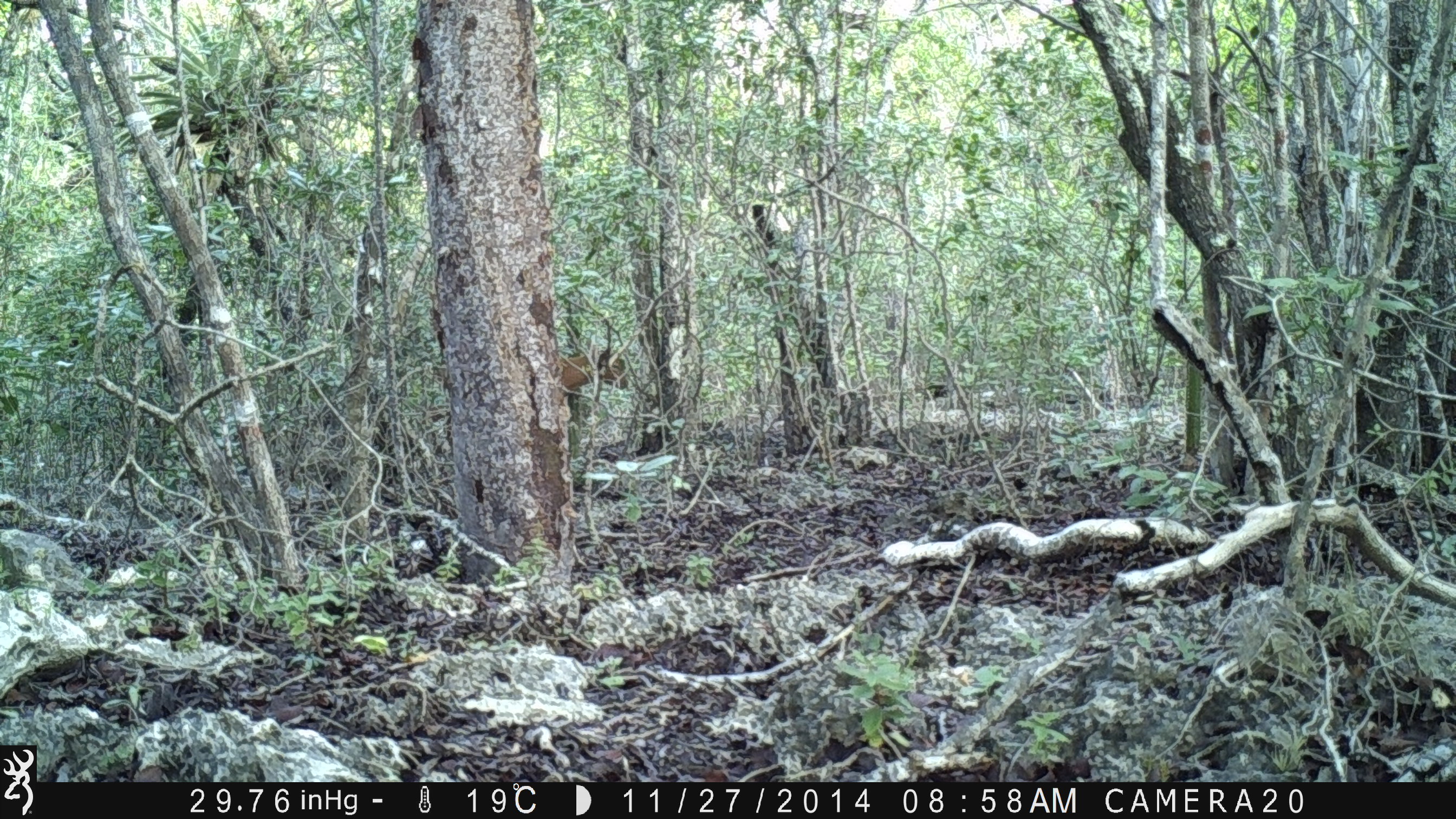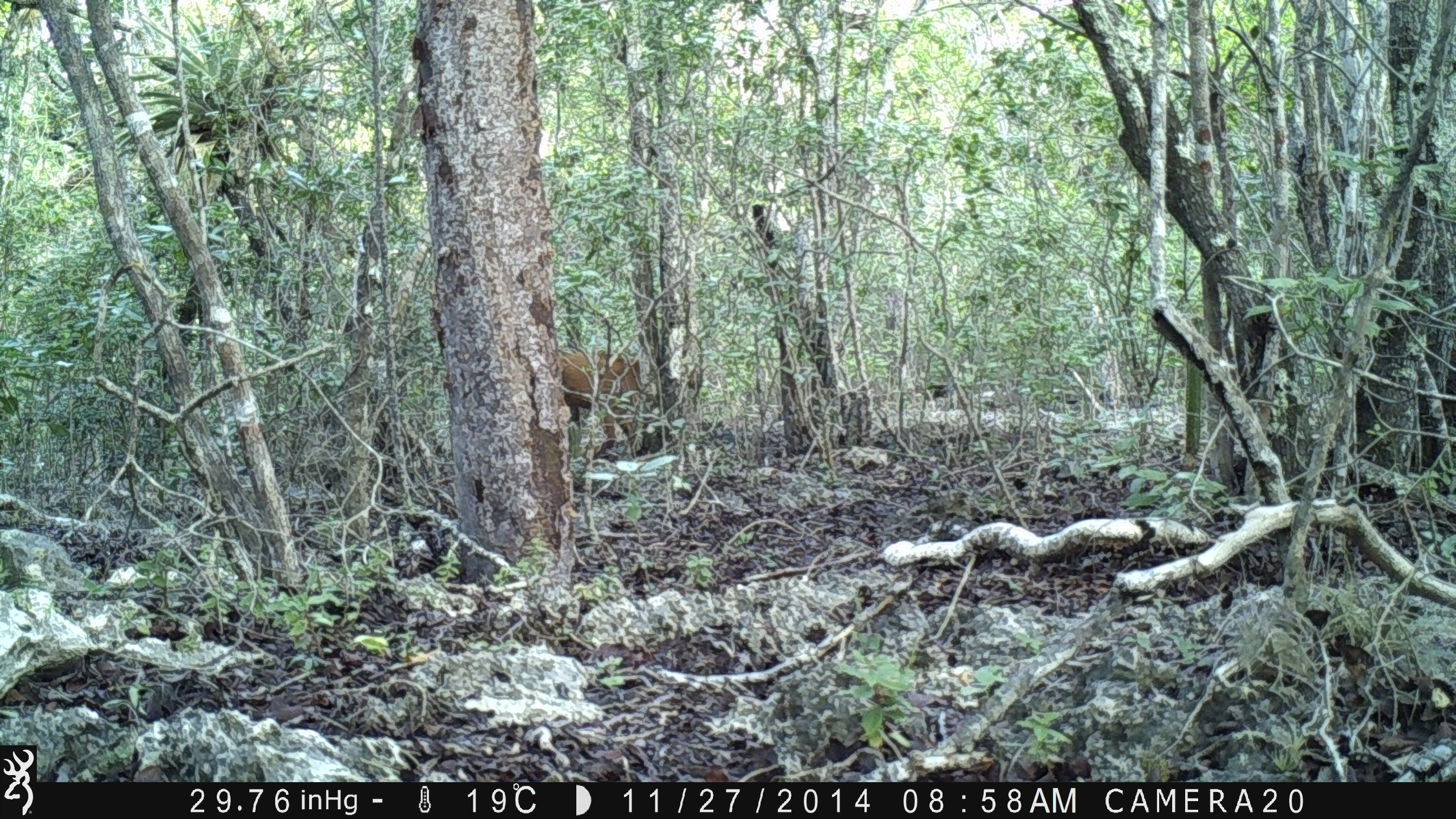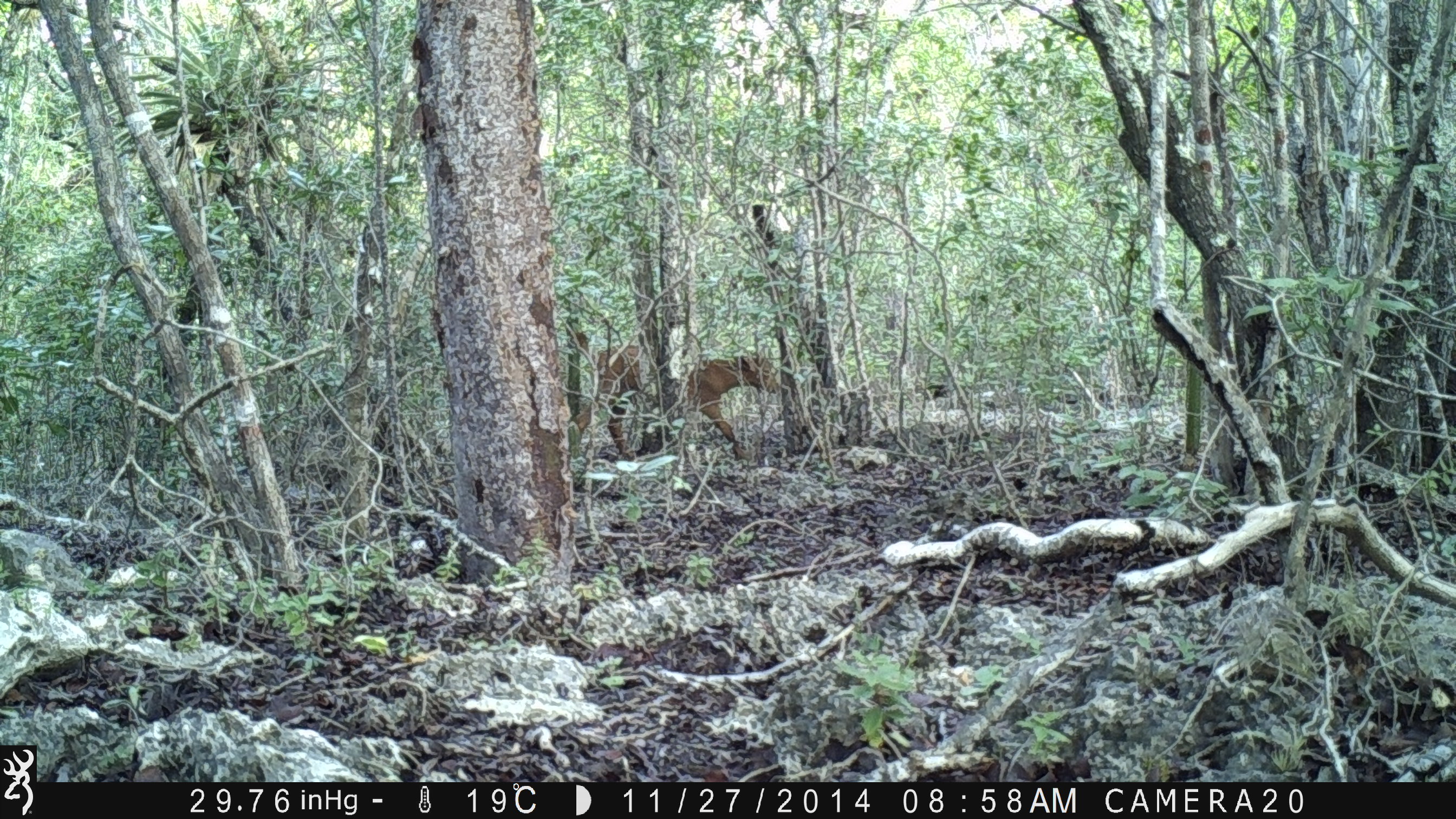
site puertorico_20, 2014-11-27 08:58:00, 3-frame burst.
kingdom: Animalia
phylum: Chordata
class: Mammalia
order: Artiodactyla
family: Bovidae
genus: Capra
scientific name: Capra hircus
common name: goat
Goat (Capra hircus).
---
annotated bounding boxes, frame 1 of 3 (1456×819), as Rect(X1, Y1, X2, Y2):
goat: Rect(559, 342, 635, 402)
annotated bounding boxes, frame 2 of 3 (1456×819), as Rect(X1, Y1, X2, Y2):
goat: Rect(550, 346, 645, 451)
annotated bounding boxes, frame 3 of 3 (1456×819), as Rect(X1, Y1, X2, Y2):
goat: Rect(564, 334, 785, 463)